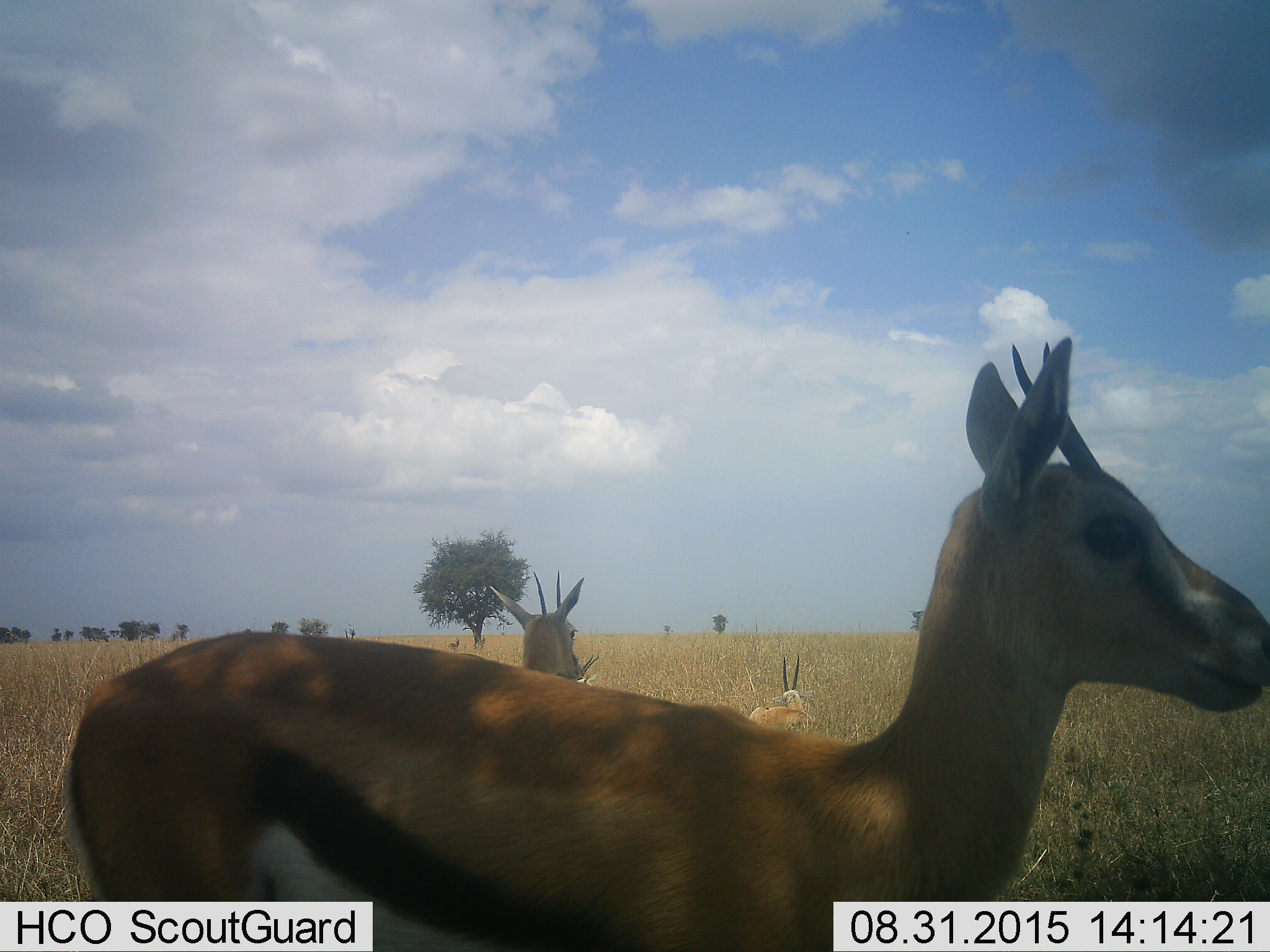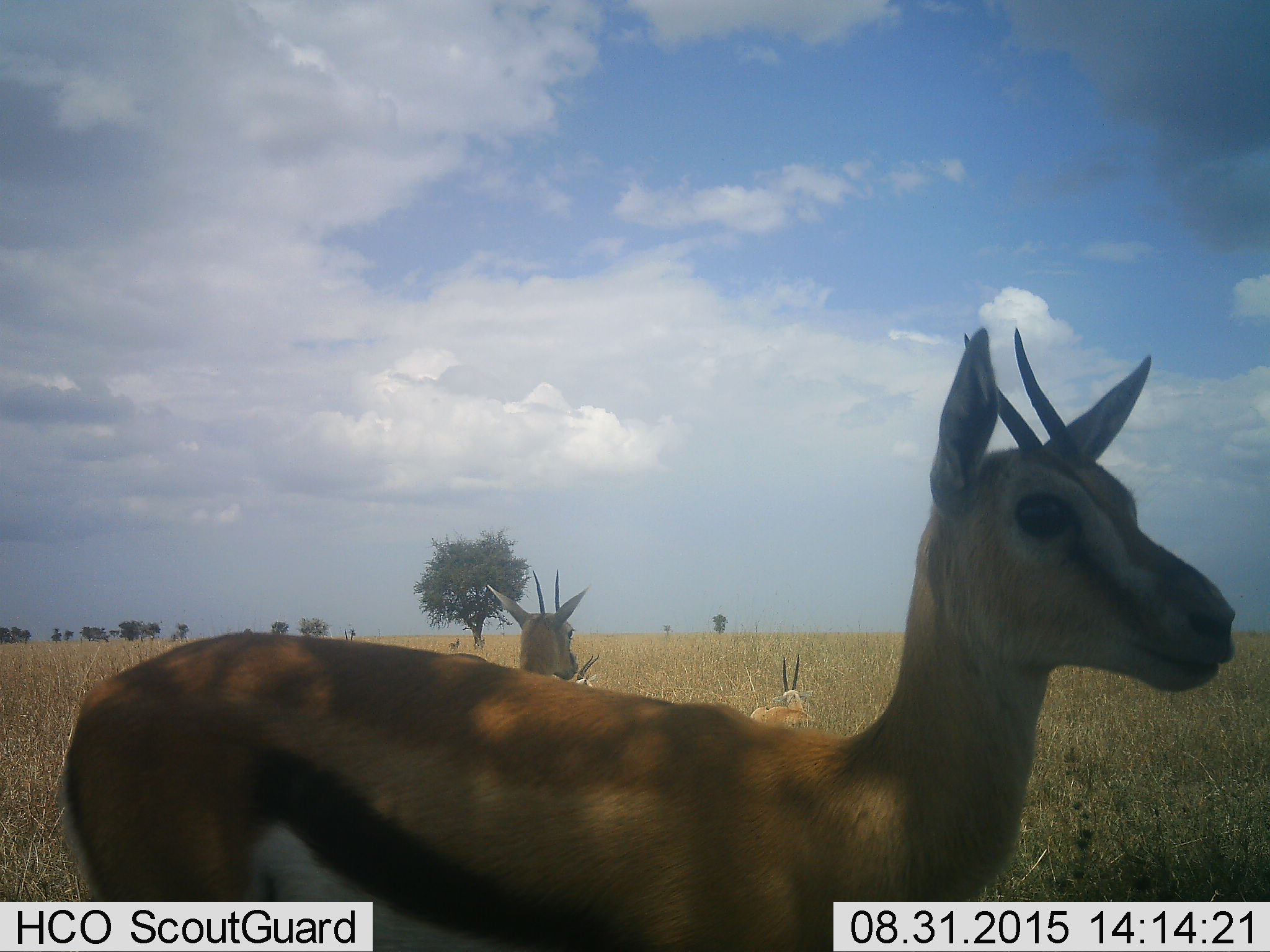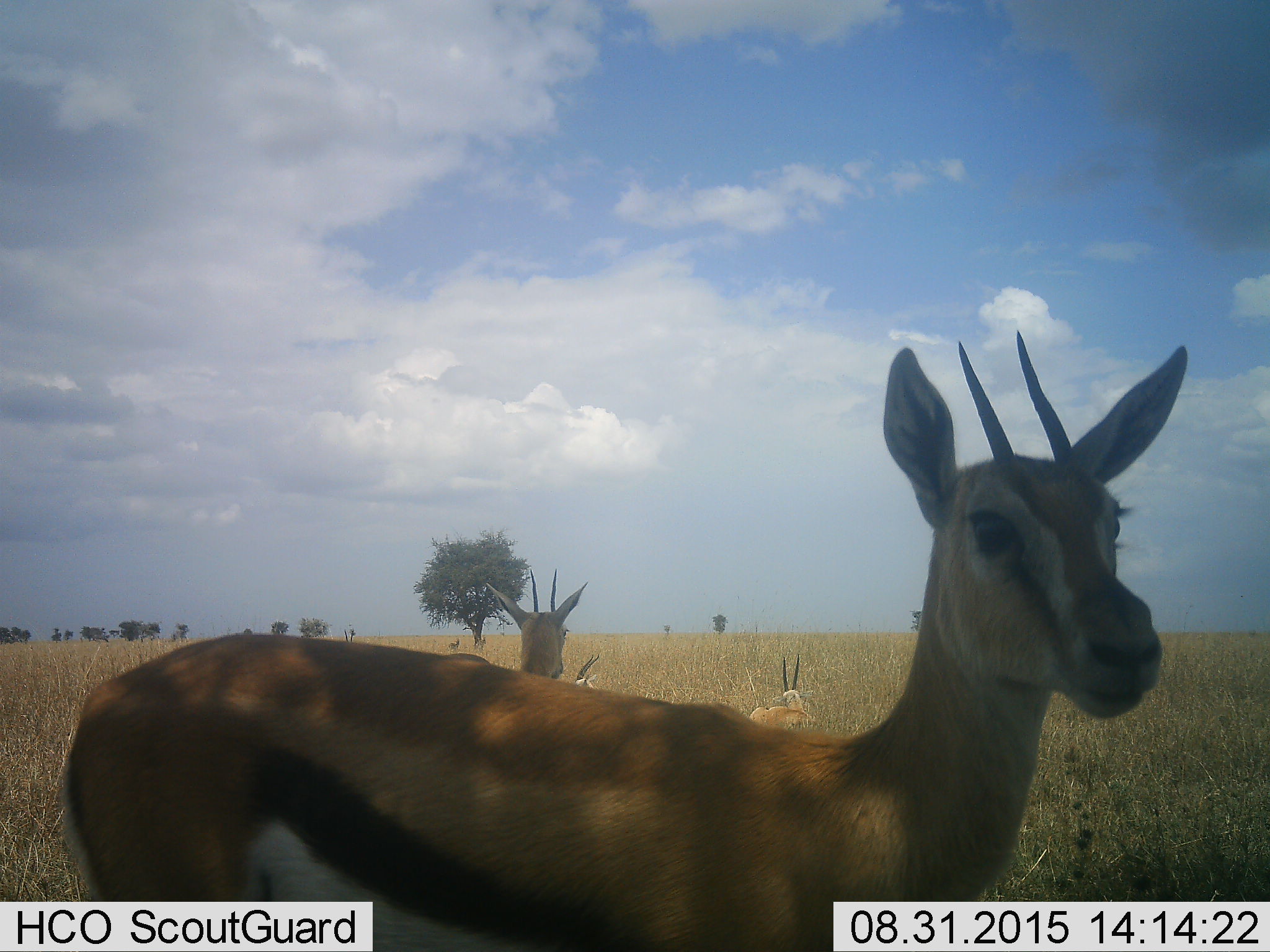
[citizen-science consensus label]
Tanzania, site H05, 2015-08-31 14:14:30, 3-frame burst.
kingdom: Animalia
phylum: Chordata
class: Mammalia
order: Artiodactyla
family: Bovidae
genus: Eudorcas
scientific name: Eudorcas thomsonii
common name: thomson's gazelle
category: gazellethomsons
Gazellethomsons (thomson's gazelle) (Eudorcas thomsonii), count 4. Behavior (volunteer vote fractions): standing 100%, resting 88%, moving 0%, interacting 0%. Young present (vote fraction): 12%. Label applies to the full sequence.